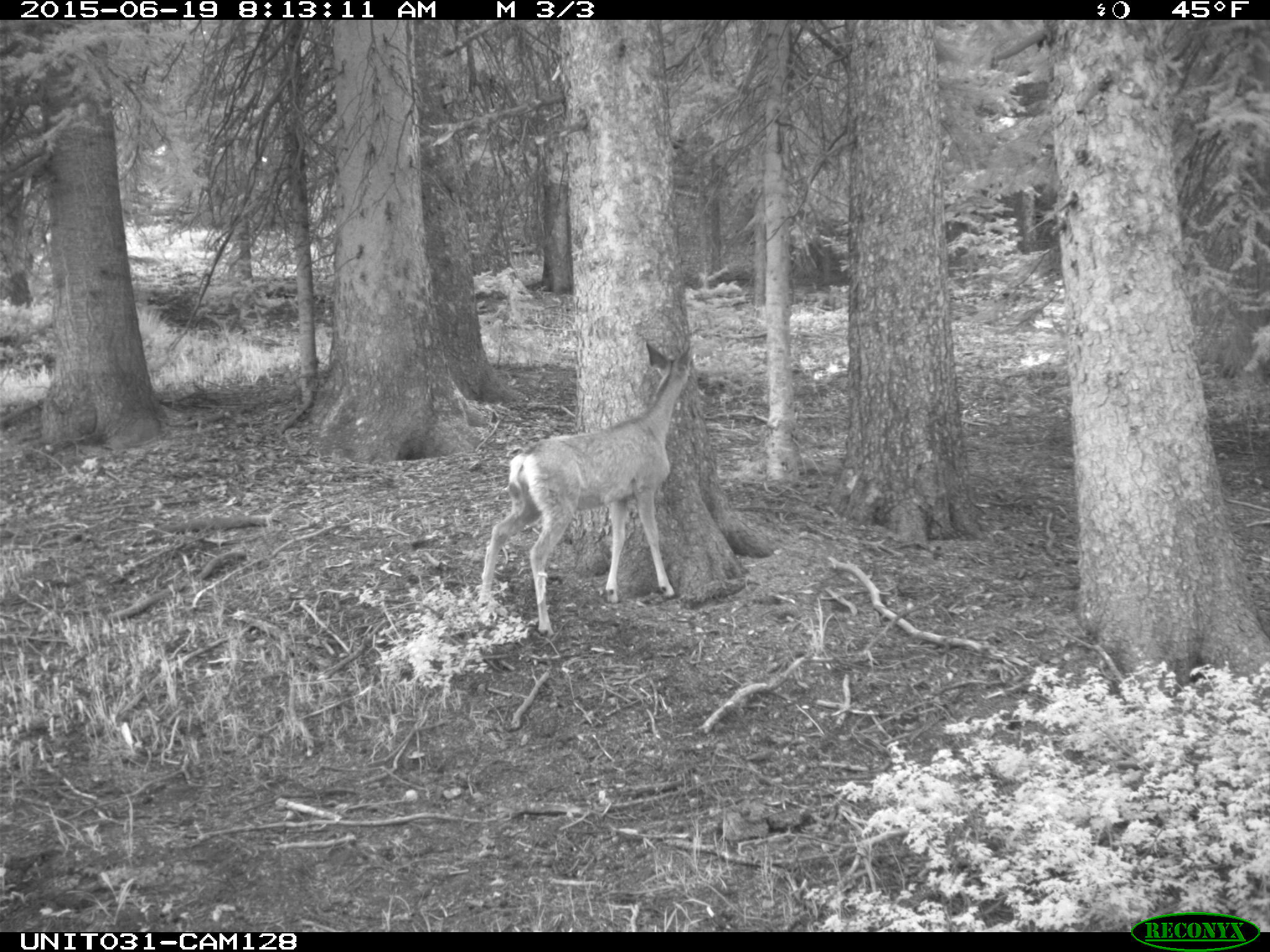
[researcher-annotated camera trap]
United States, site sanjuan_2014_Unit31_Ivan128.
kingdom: Animalia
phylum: Chordata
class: Mammalia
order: Artiodactyla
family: Cervidae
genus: Odocoileus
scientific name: Odocoileus hemionus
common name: mule deer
Odocoileus hemionus (mule deer).